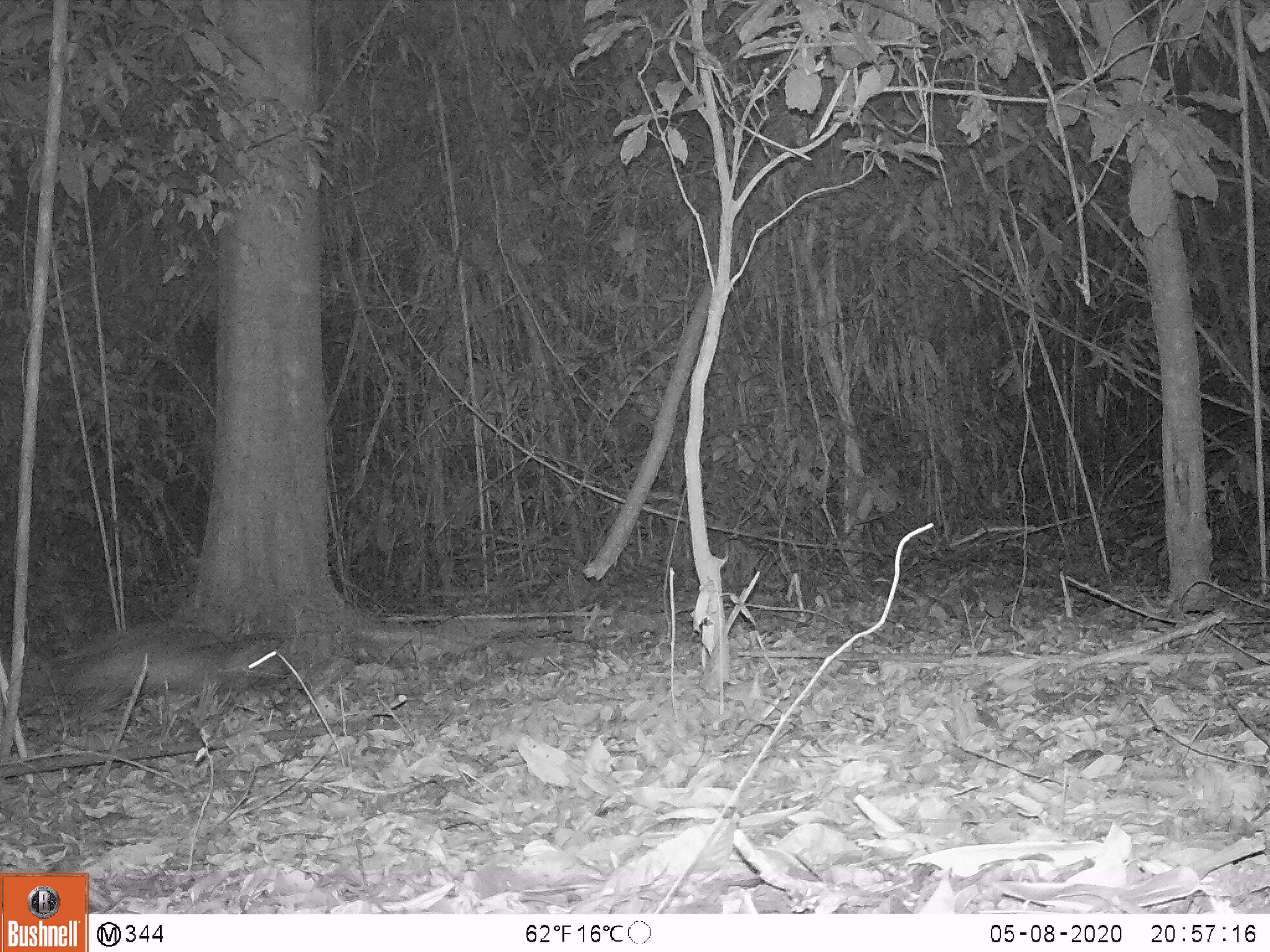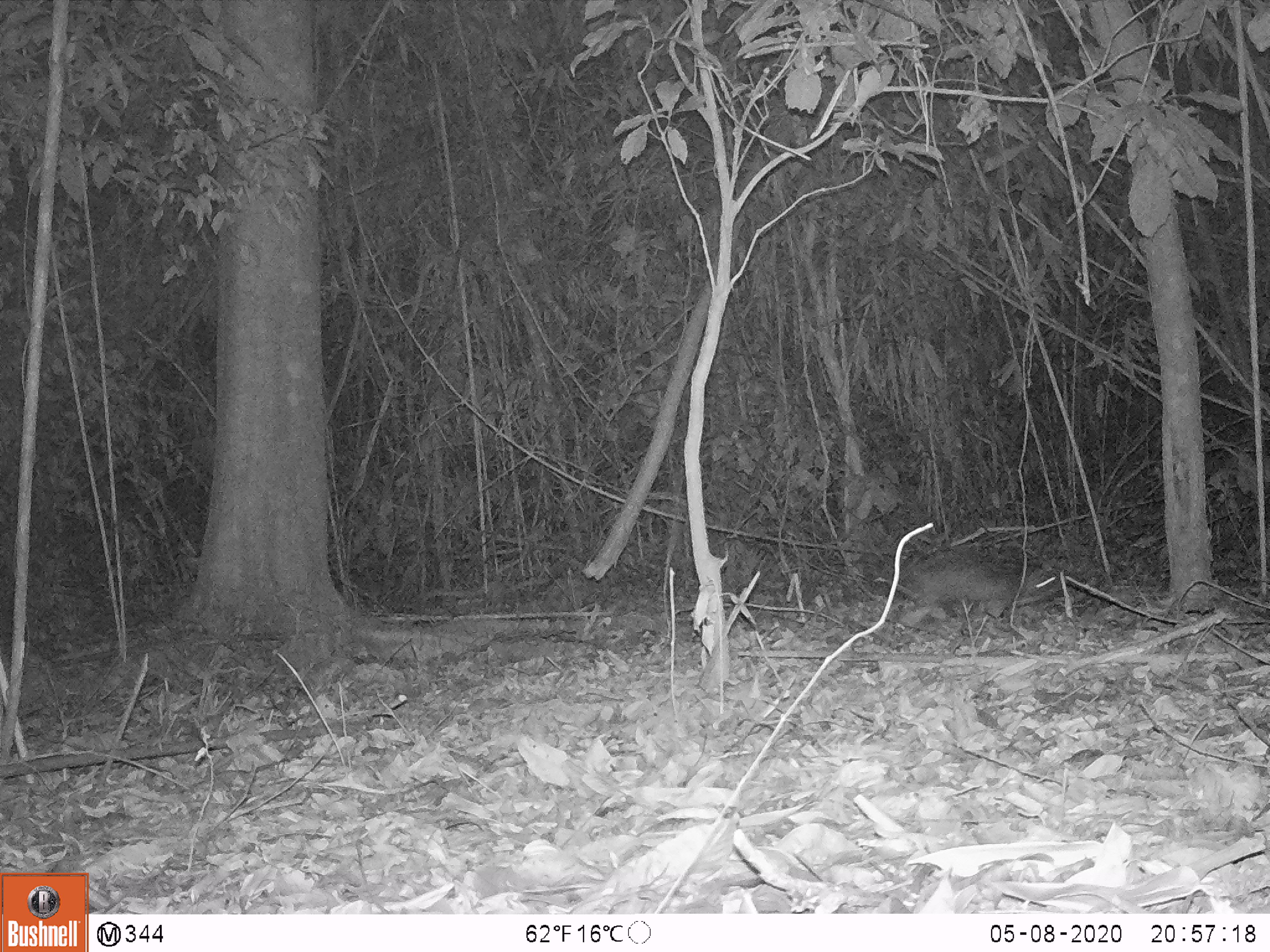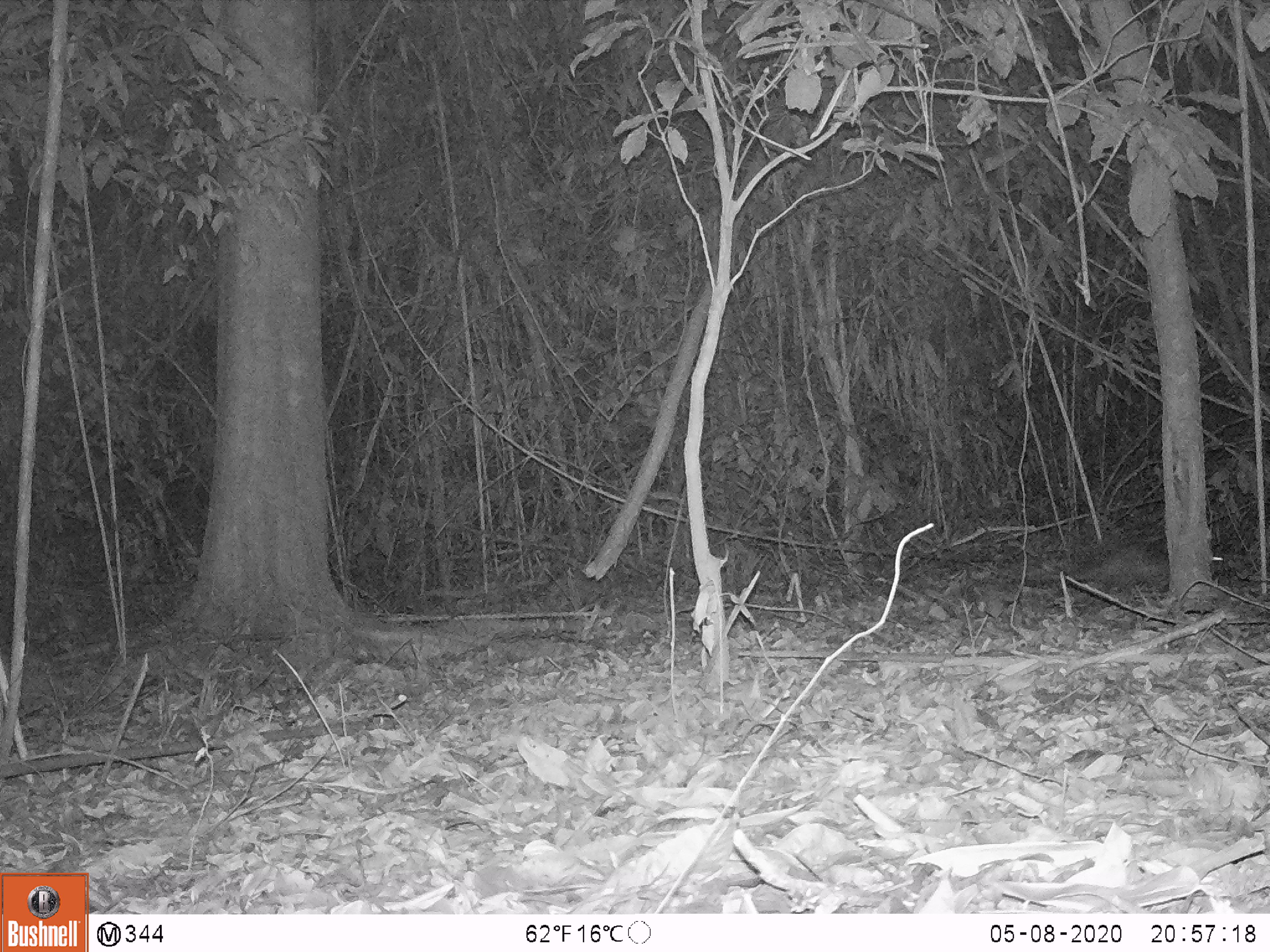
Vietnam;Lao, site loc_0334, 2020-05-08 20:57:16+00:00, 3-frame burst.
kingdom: Animalia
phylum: Chordata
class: Mammalia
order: Rodentia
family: Hystricidae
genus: Atherurus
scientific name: Atherurus macrourus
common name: asiatic brush-tailed porcupine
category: asiatic brush tailed porcupine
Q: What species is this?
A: Asiatic brush tailed porcupine (asiatic brush-tailed porcupine) (Atherurus macrourus).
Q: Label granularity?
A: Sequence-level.